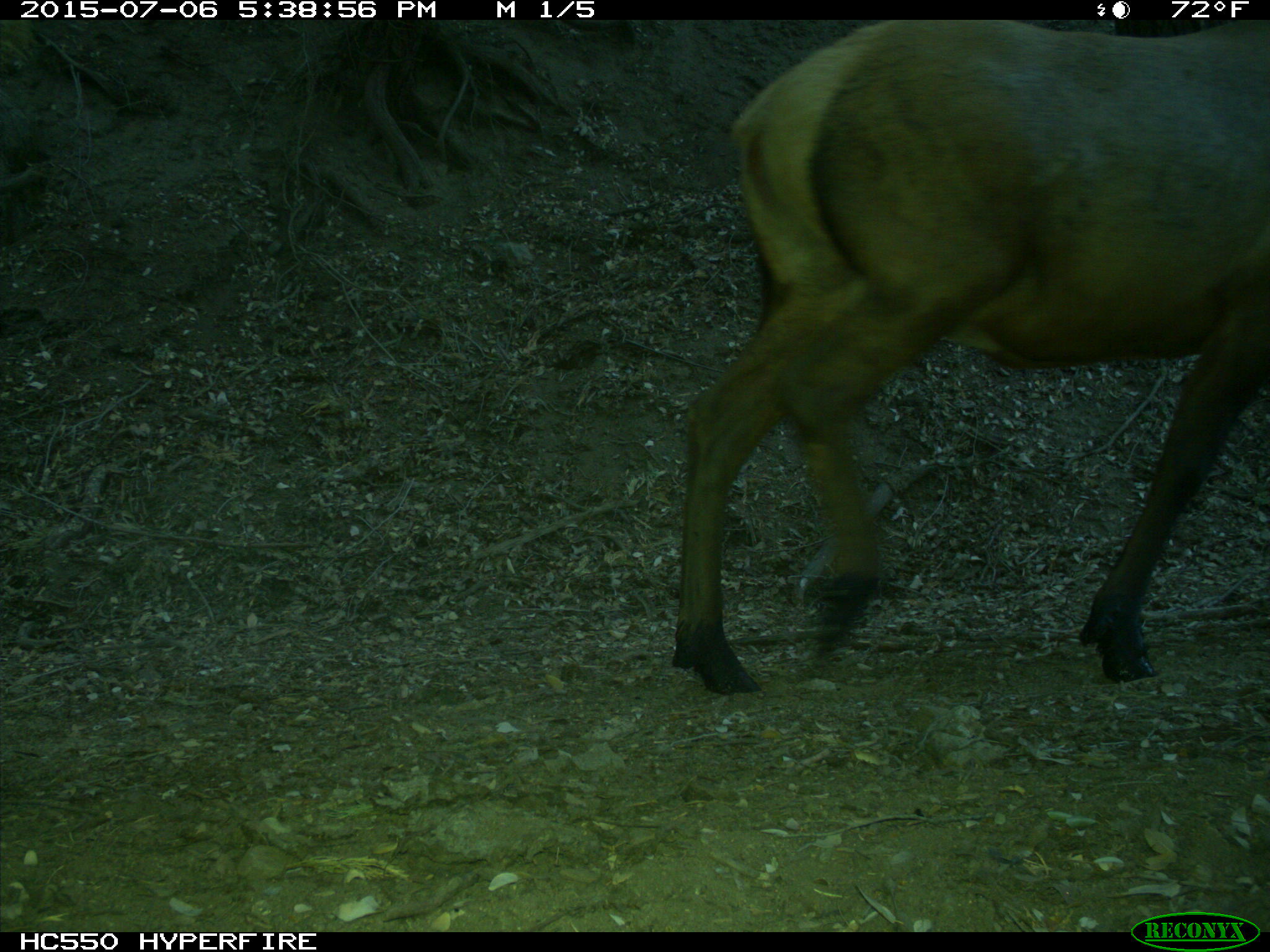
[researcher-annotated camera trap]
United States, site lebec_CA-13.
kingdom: Animalia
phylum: Chordata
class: Mammalia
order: Artiodactyla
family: Cervidae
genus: Cervus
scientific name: Cervus canadensis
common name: elk